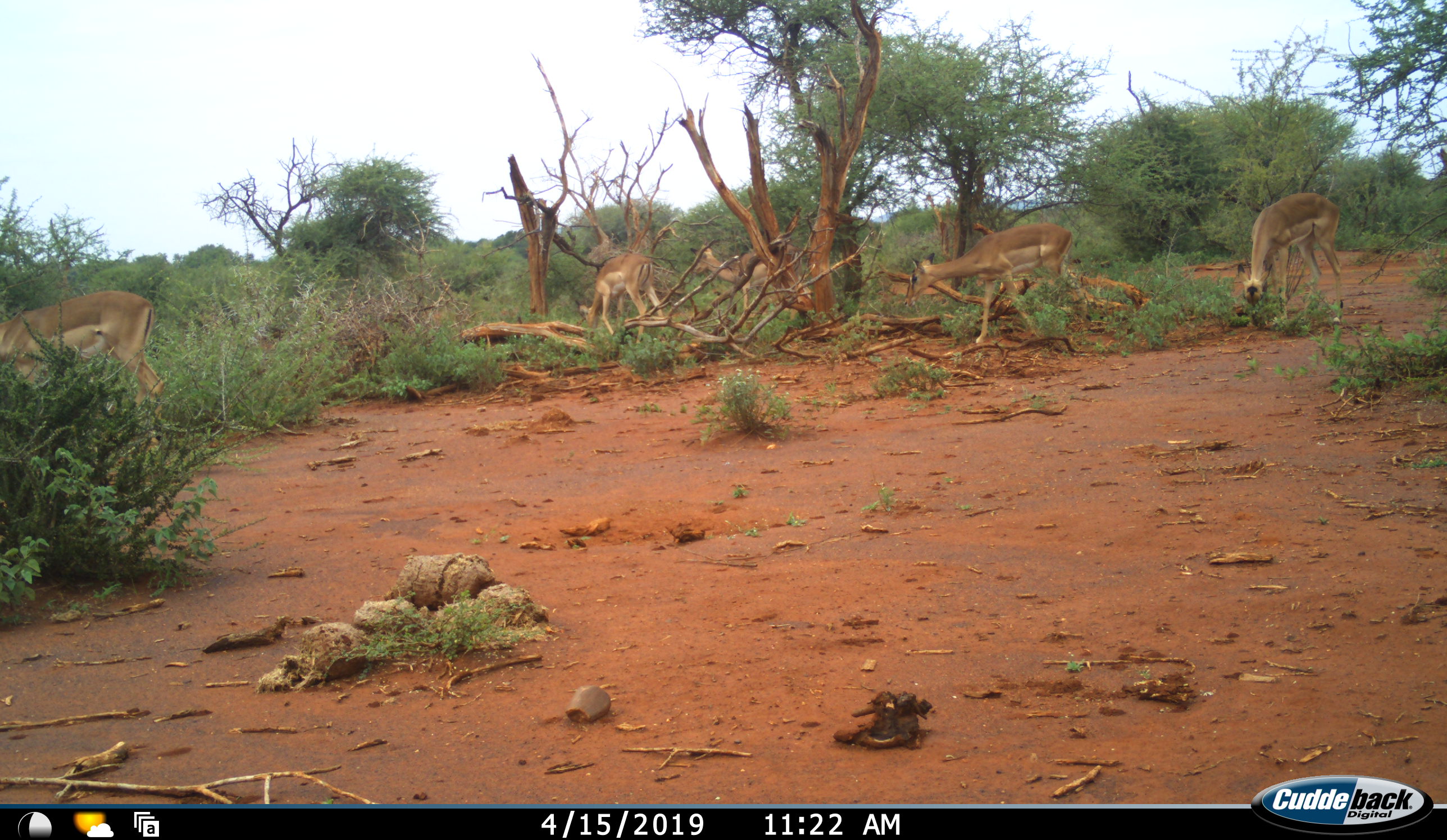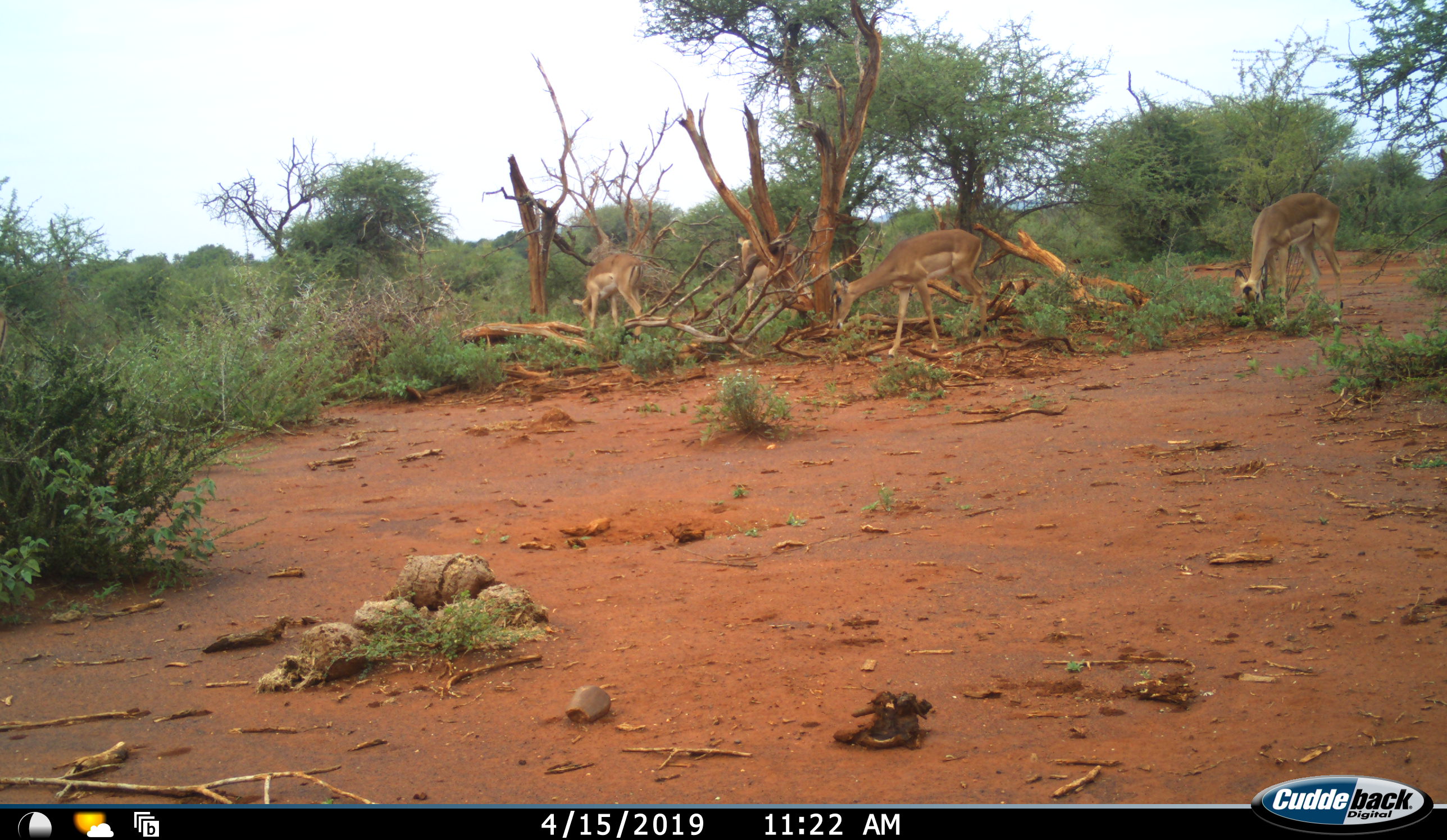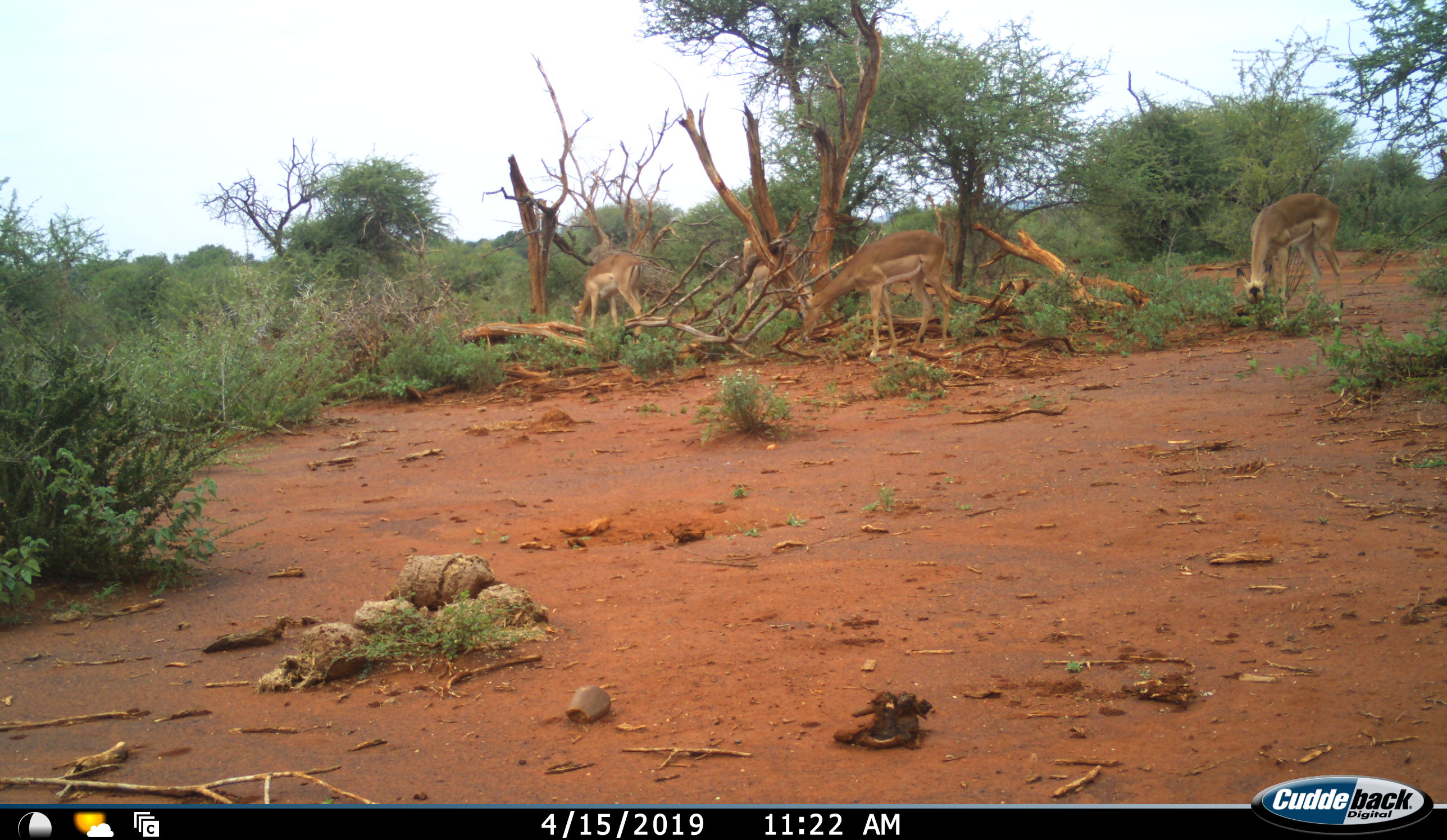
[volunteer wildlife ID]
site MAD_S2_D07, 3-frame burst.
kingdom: Animalia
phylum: Chordata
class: Mammalia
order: Artiodactyla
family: Bovidae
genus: Aepyceros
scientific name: Aepyceros melampus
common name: impala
Impala (Aepyceros melampus), count 4. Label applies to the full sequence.